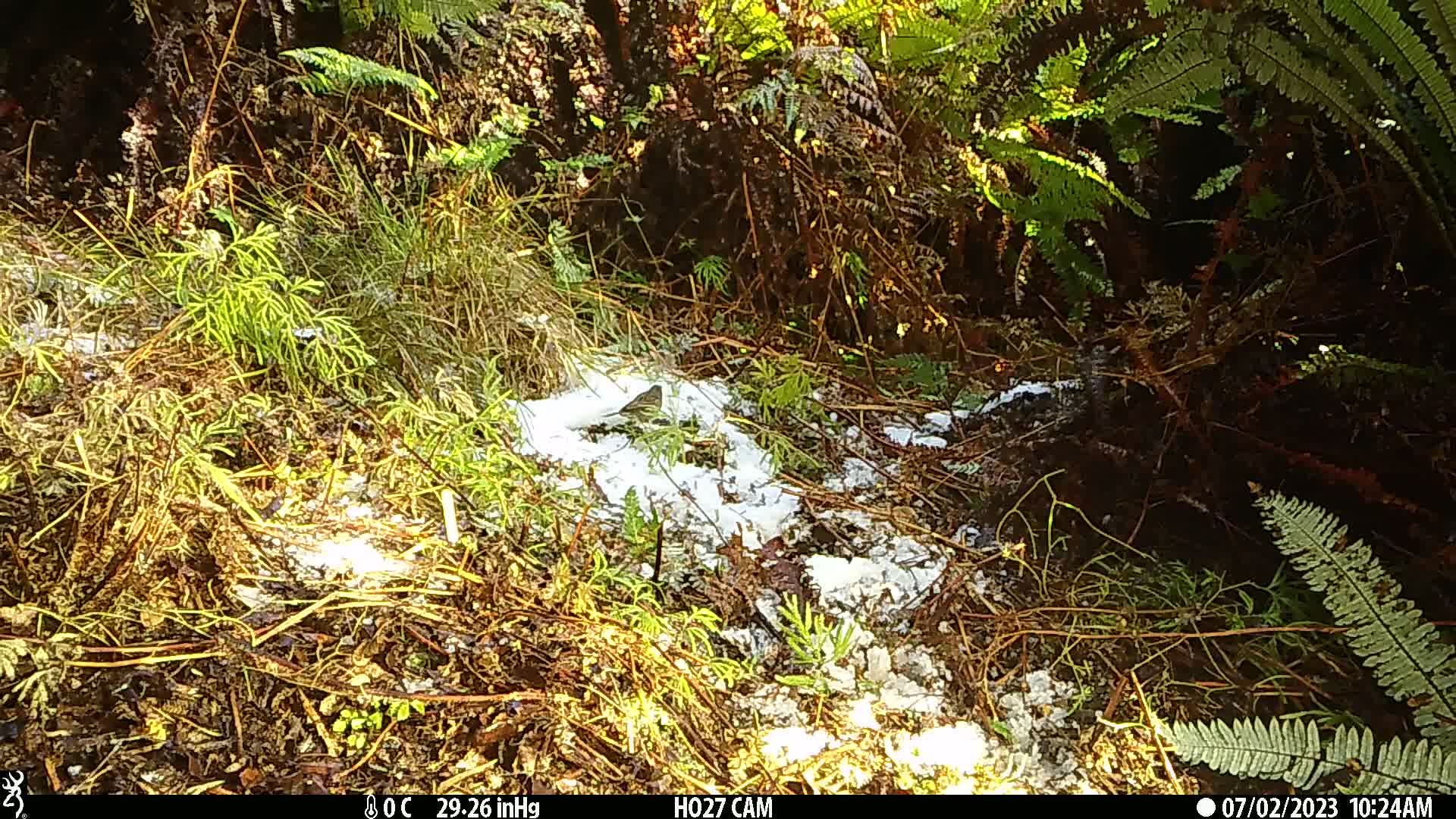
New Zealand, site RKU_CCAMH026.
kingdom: Animalia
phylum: Chordata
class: Aves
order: Passeriformes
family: Prunellidae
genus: Prunella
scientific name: Prunella modularis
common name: dunnock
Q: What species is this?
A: Dunnock (Prunella modularis).